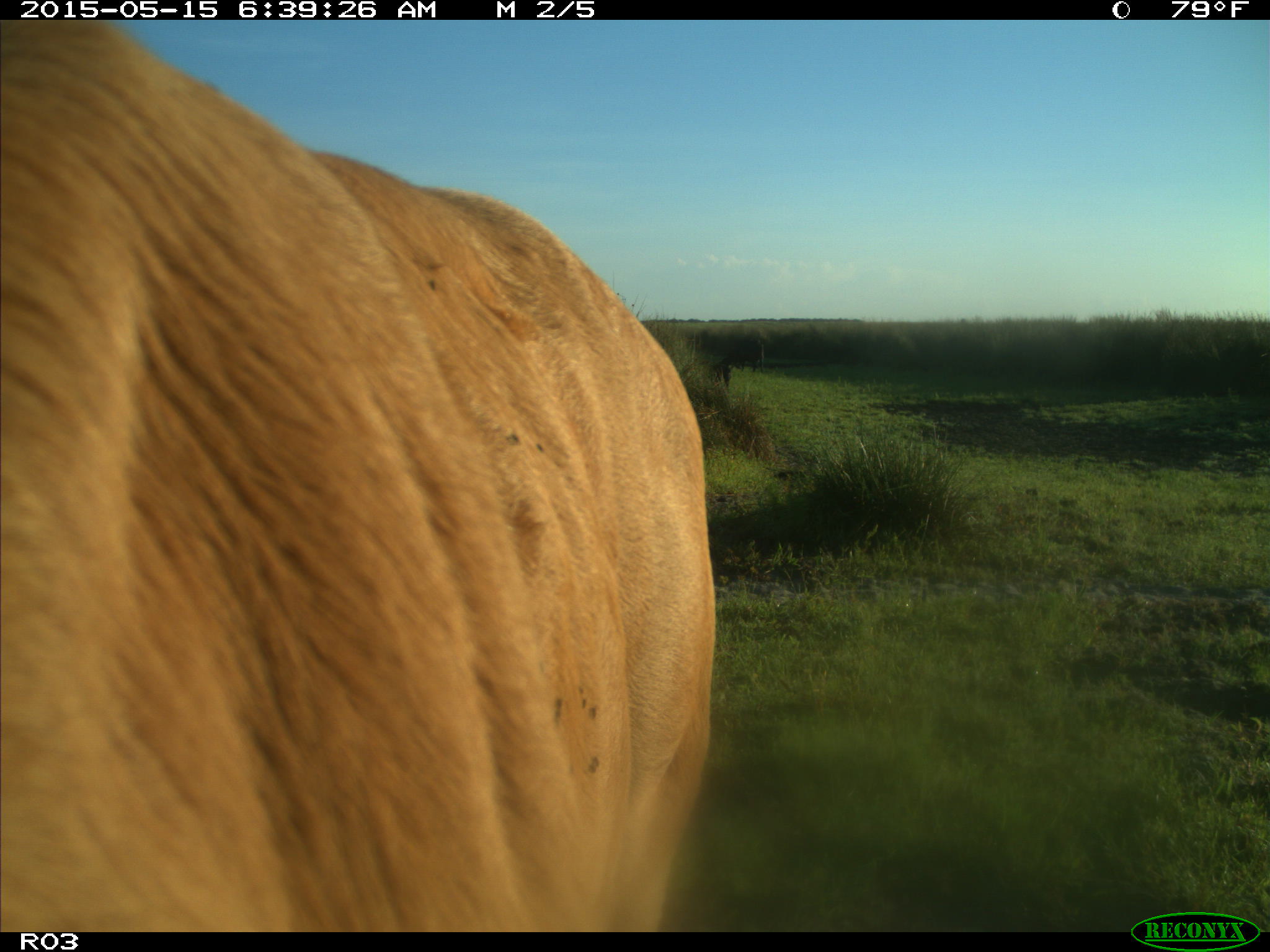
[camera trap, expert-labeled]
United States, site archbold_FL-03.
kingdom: Animalia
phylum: Chordata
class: Mammalia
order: Artiodactyla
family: Bovidae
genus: Bos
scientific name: Bos taurus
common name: domestic cow